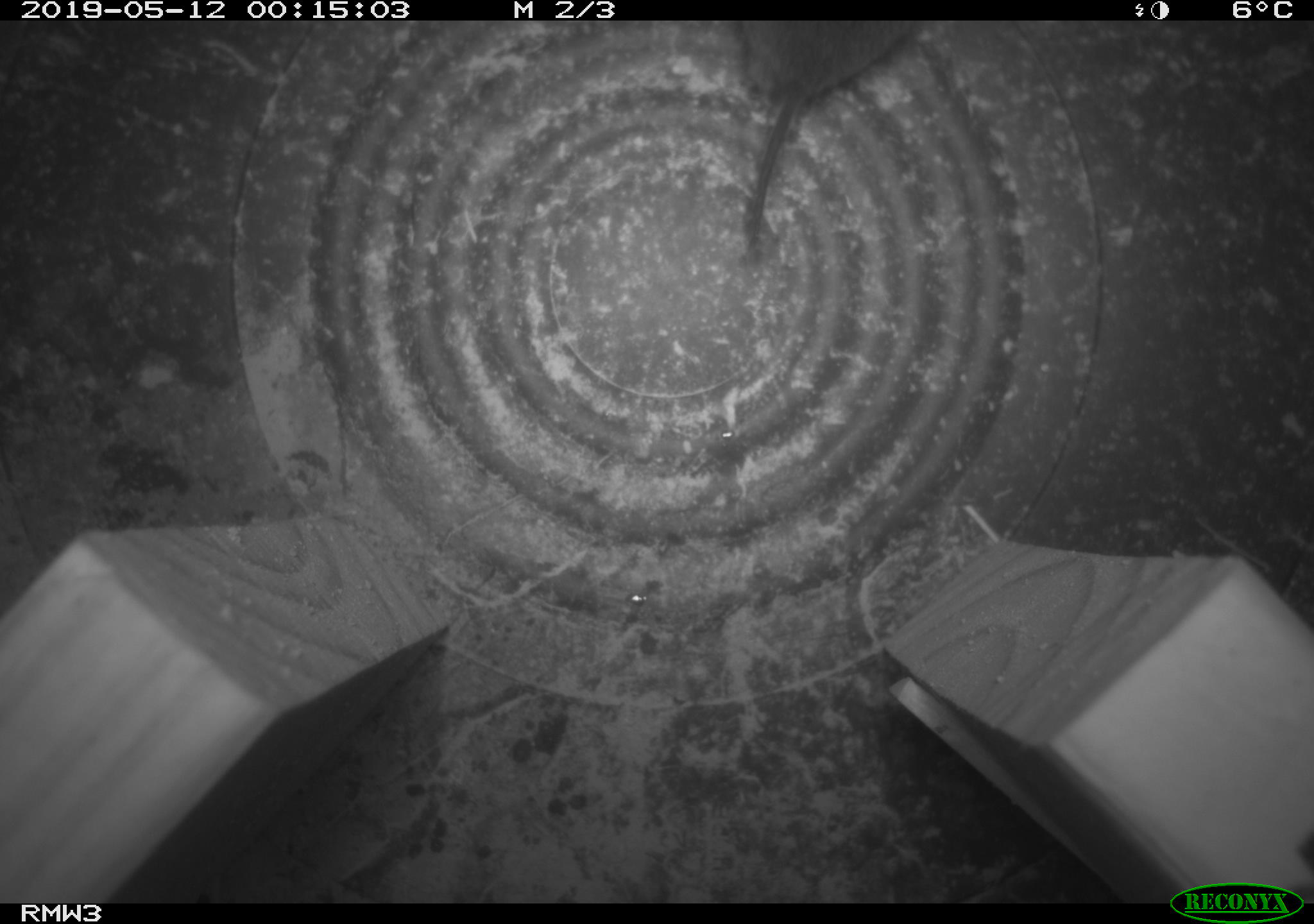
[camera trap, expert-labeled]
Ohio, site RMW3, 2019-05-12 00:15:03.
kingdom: Animalia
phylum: Chordata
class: Mammalia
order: Rodentia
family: Cricetidae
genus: Microtus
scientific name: Microtus pennsylvanicus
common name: meadow vole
Meadow vole (Microtus pennsylvanicus).